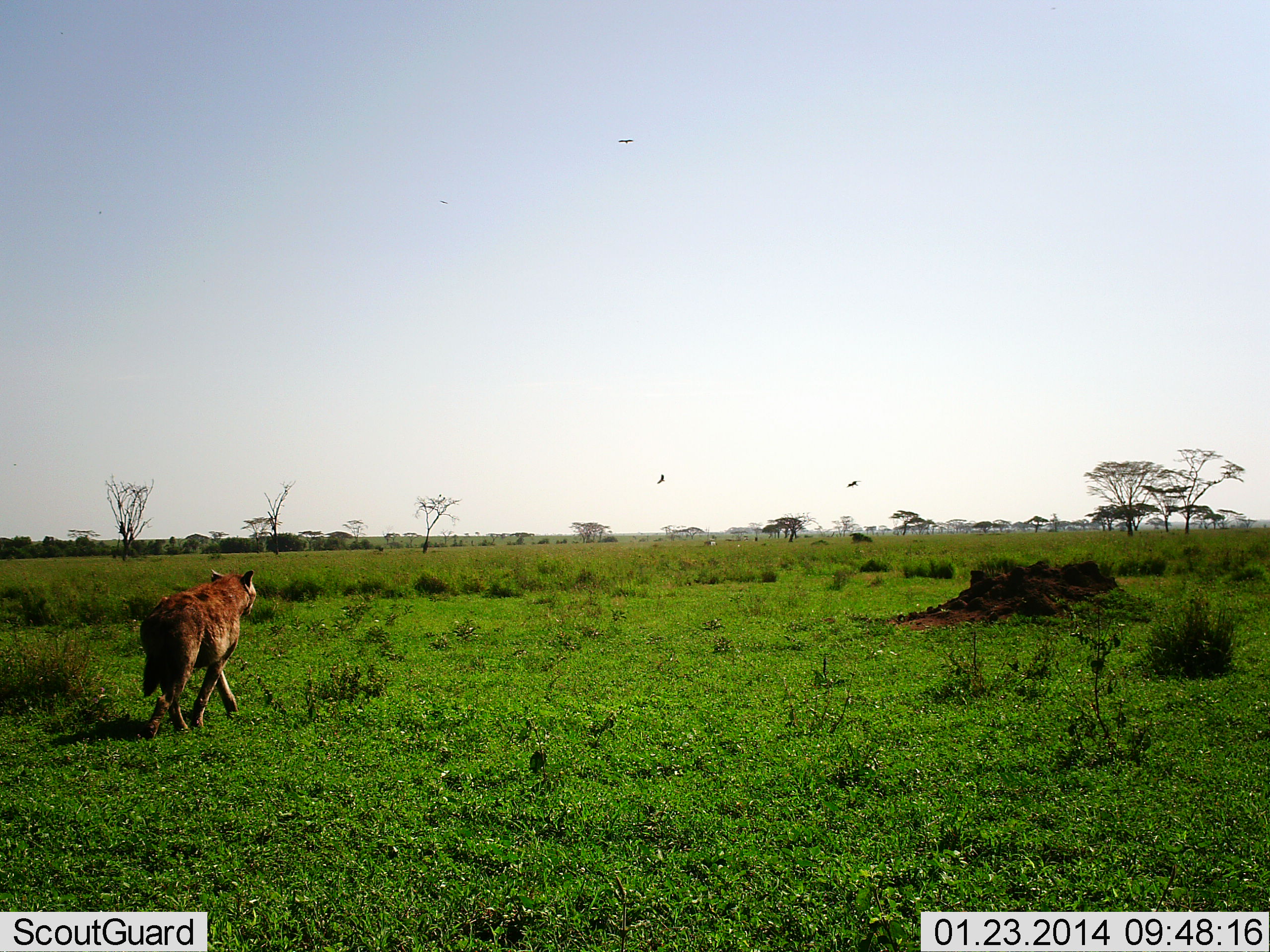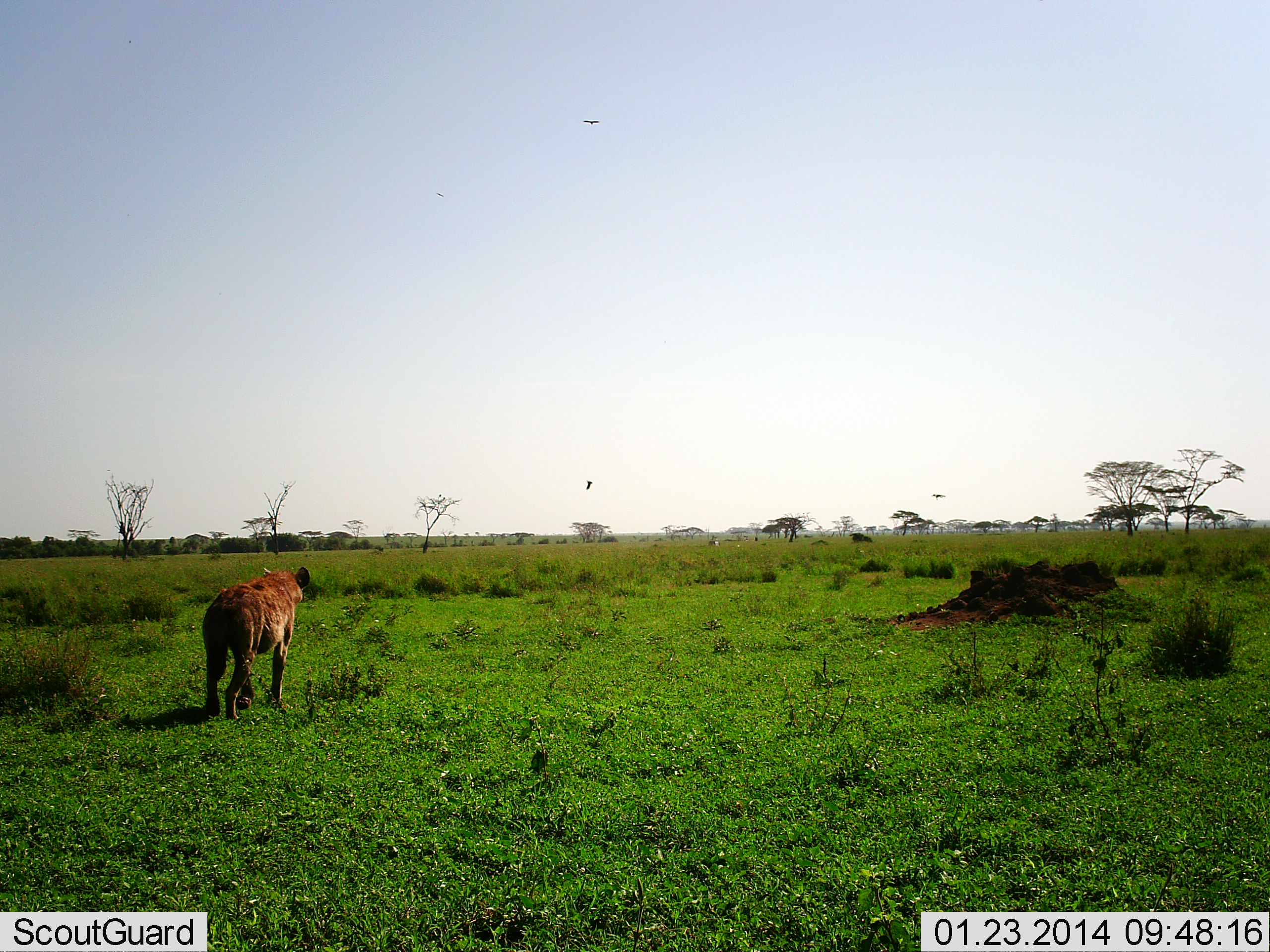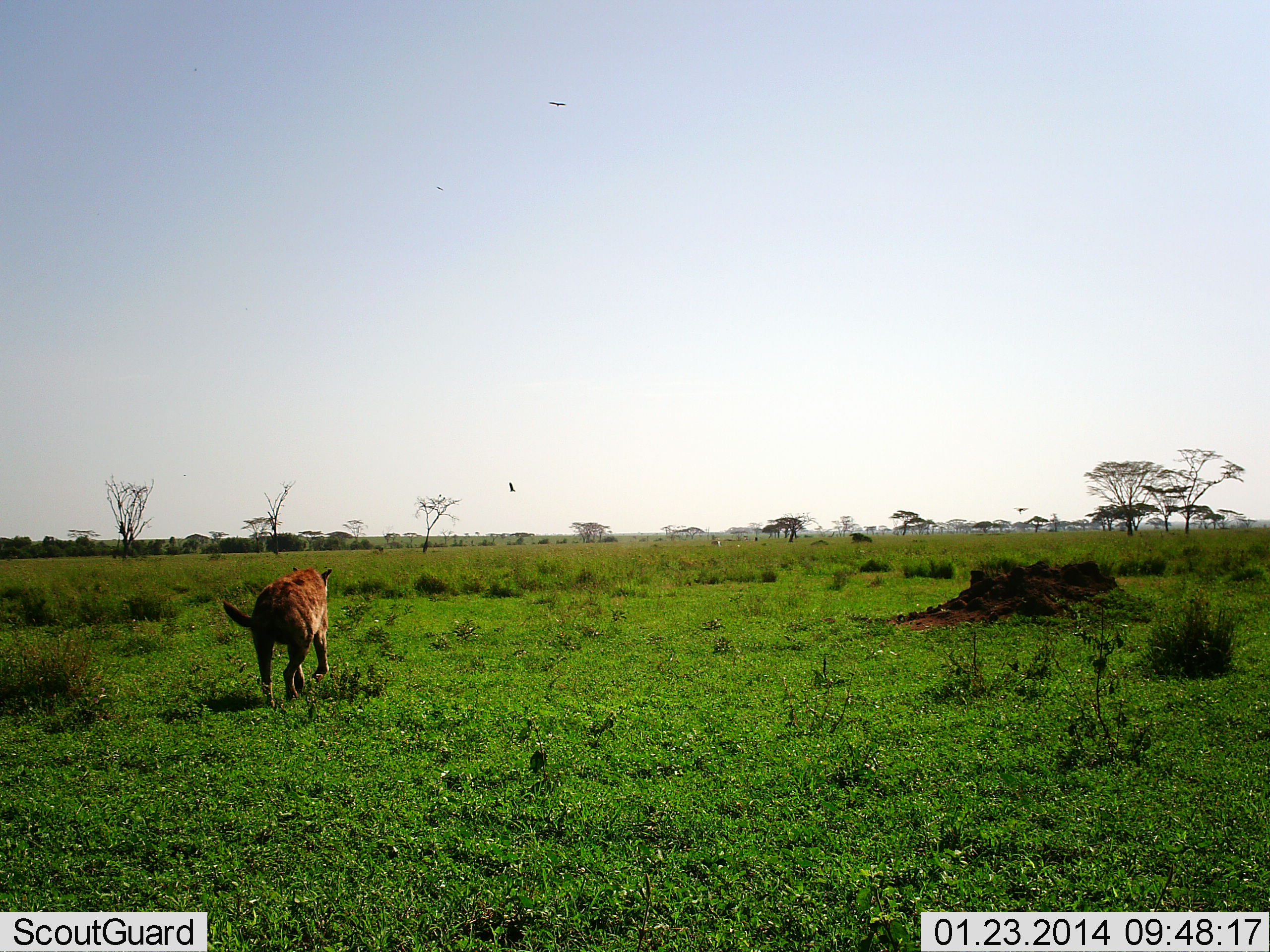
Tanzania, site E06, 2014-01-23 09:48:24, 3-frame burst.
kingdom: Animalia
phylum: Chordata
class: Mammalia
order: Carnivora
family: Hyaenidae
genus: Crocuta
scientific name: Crocuta crocuta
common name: spotted hyena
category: hyenaspotted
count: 1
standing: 16%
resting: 0%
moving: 84%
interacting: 0%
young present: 0%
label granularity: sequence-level